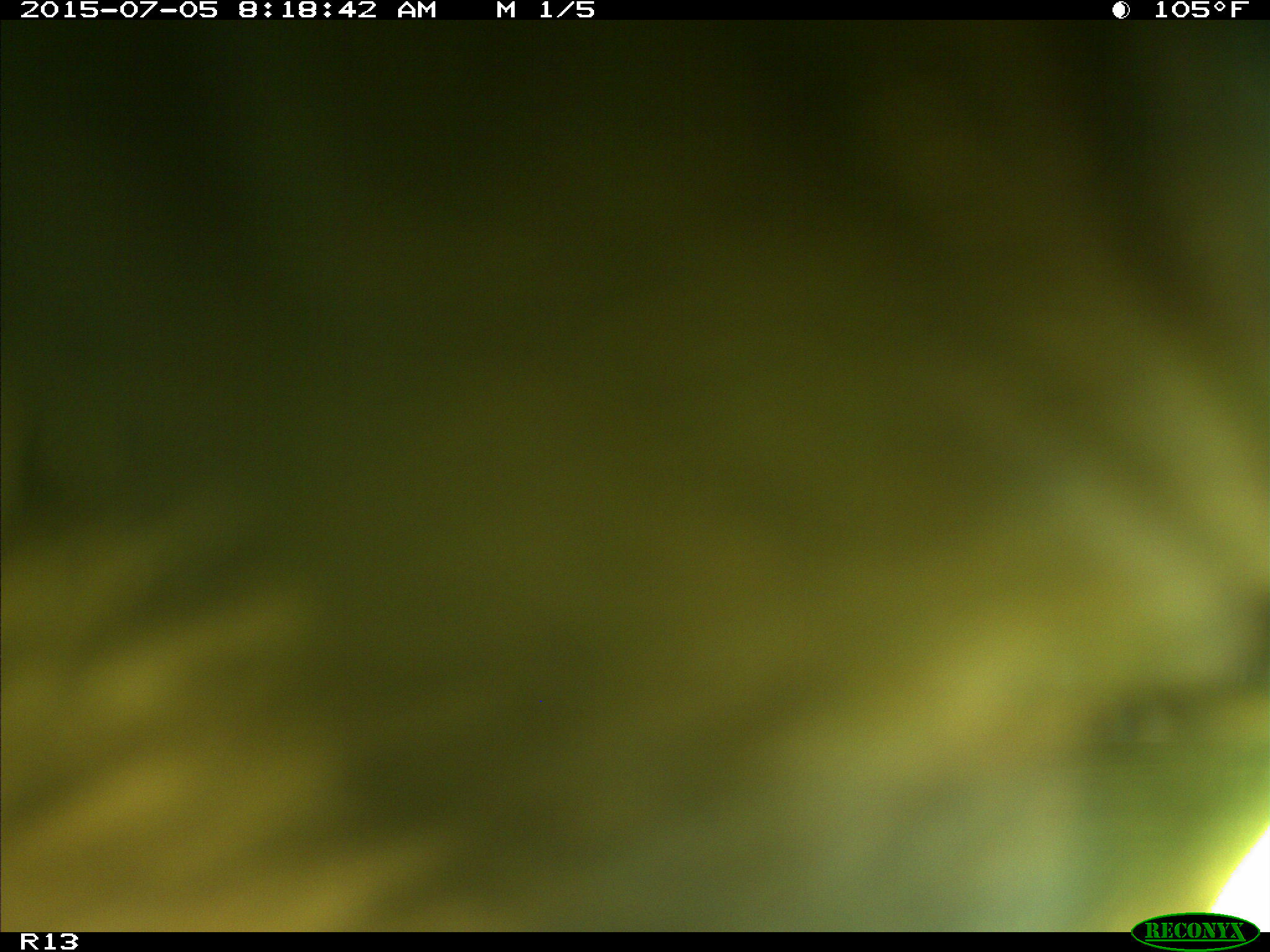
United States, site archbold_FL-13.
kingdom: Animalia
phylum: Chordata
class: Mammalia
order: Artiodactyla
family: Bovidae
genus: Bos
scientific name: Bos taurus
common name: domestic cow